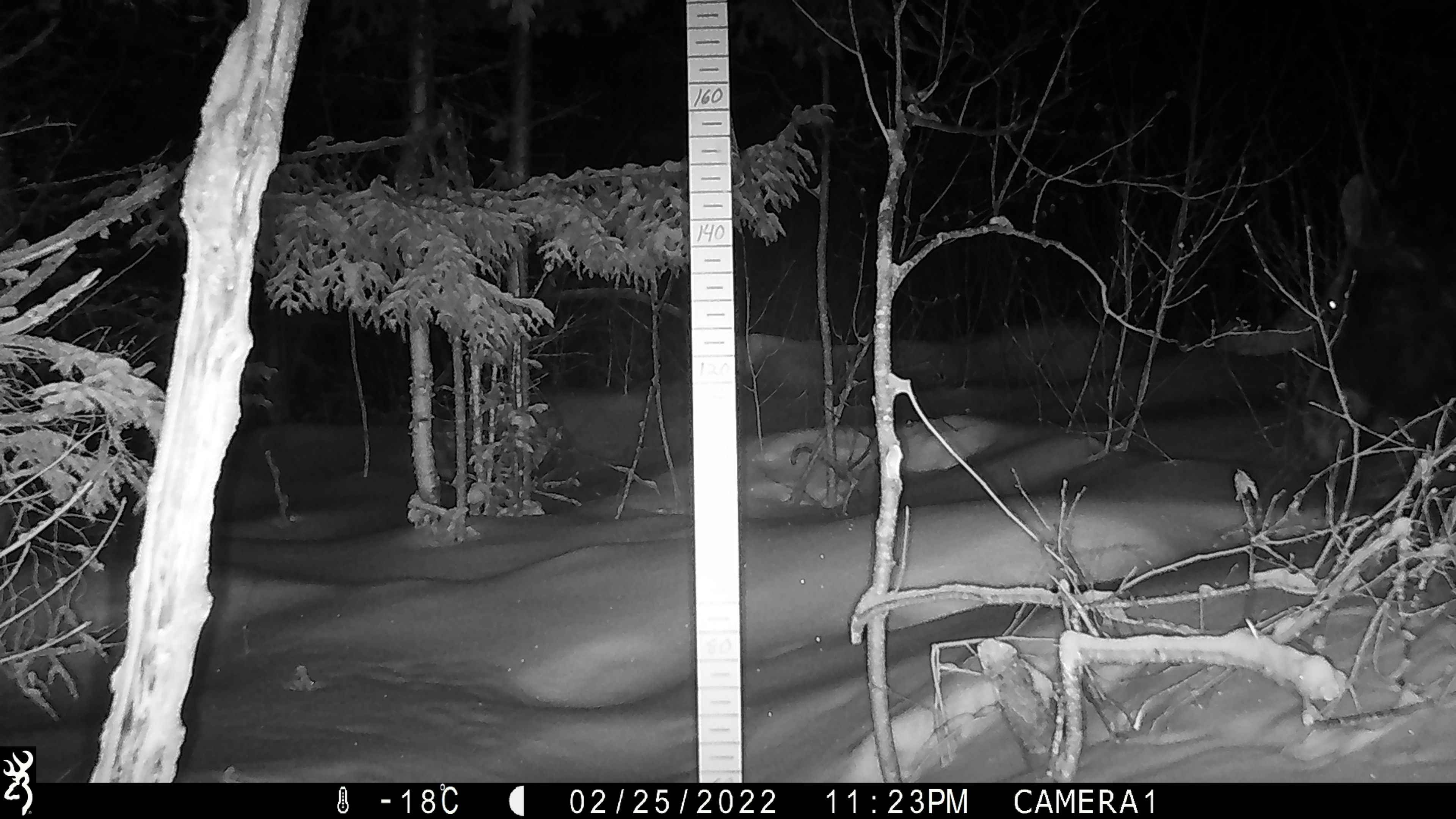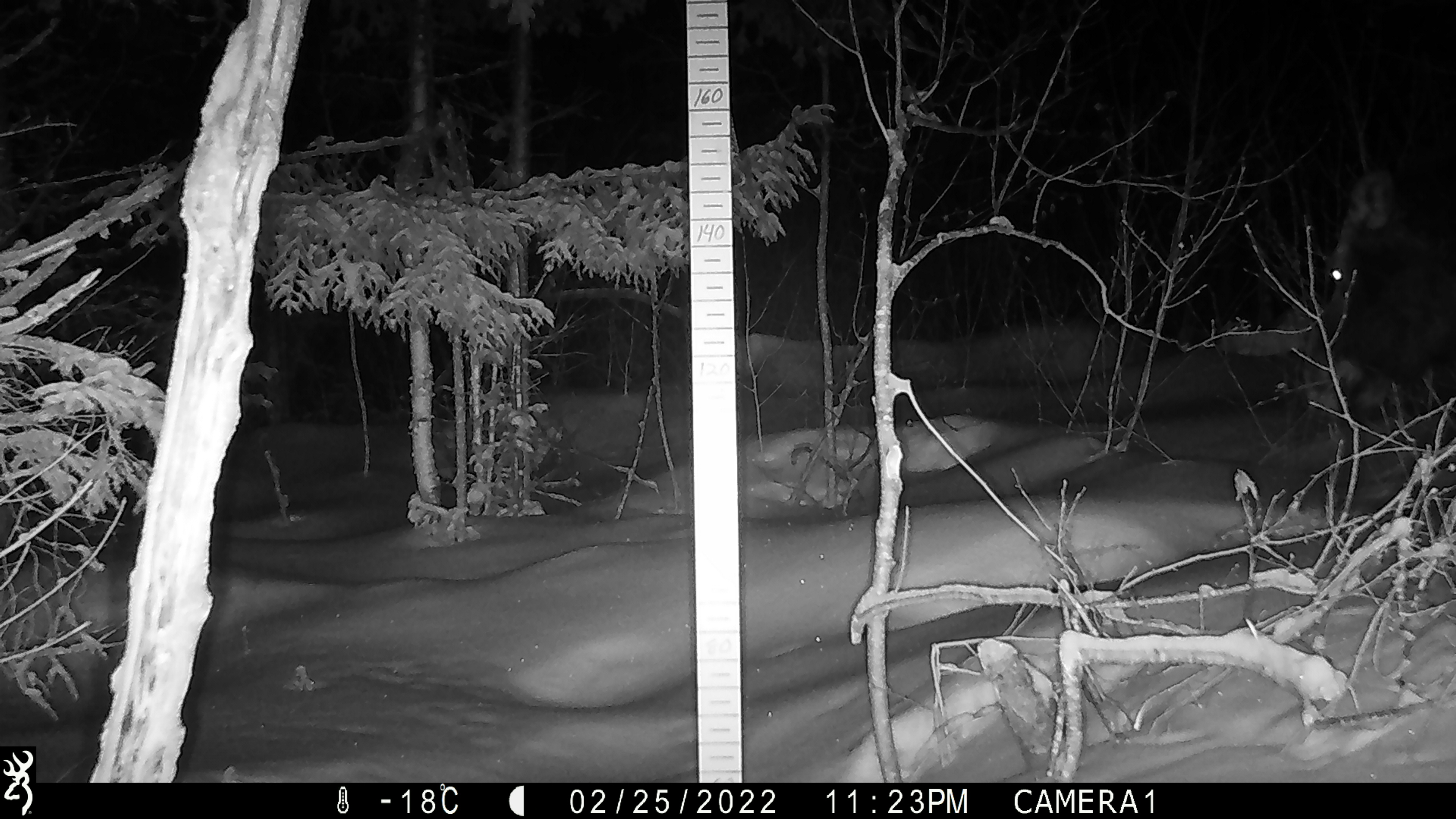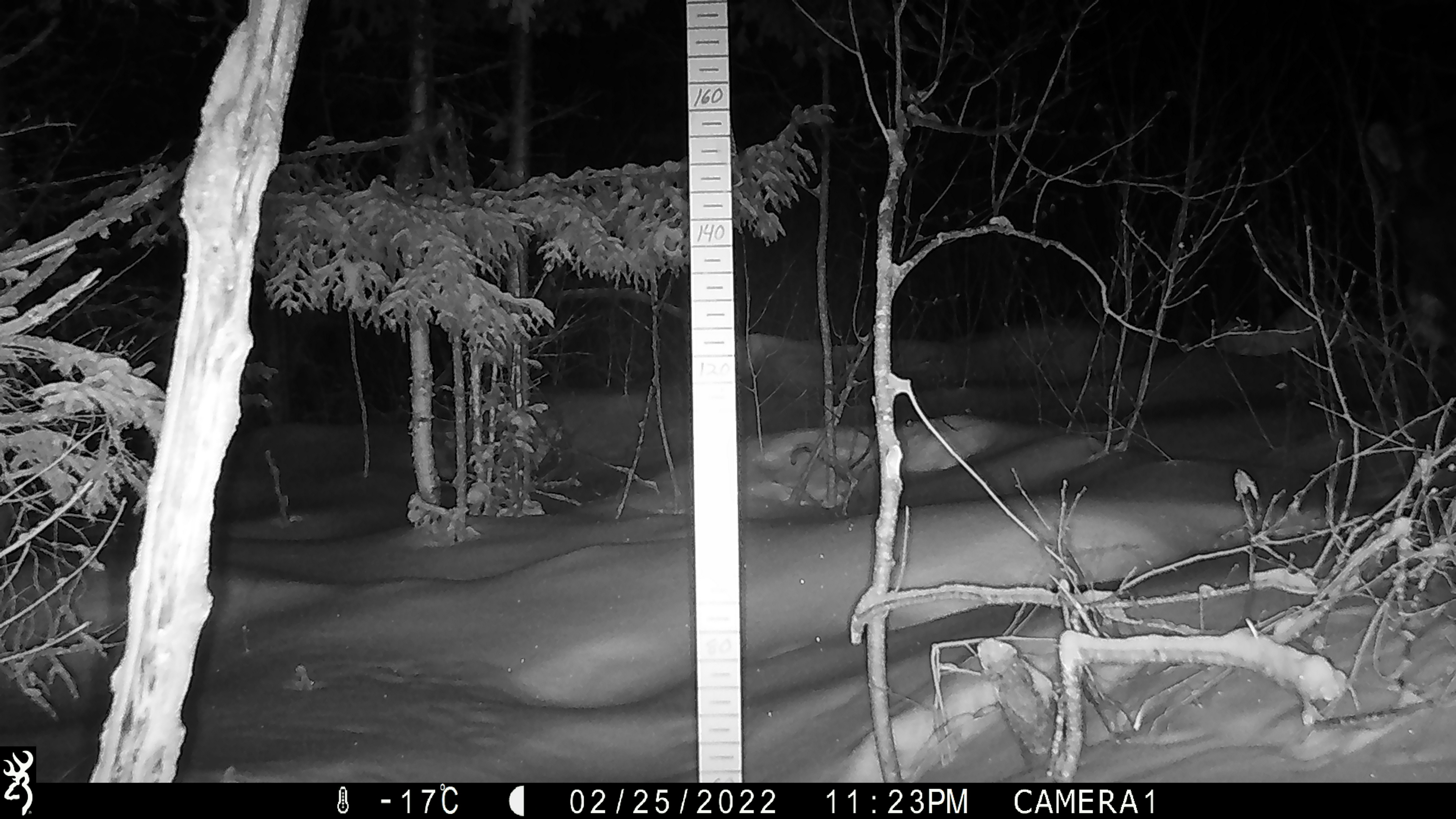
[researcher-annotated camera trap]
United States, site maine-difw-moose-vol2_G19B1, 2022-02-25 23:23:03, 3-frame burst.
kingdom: Animalia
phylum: Chordata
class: Mammalia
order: Artiodactyla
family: Cervidae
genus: Alces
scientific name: Alces alces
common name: moose